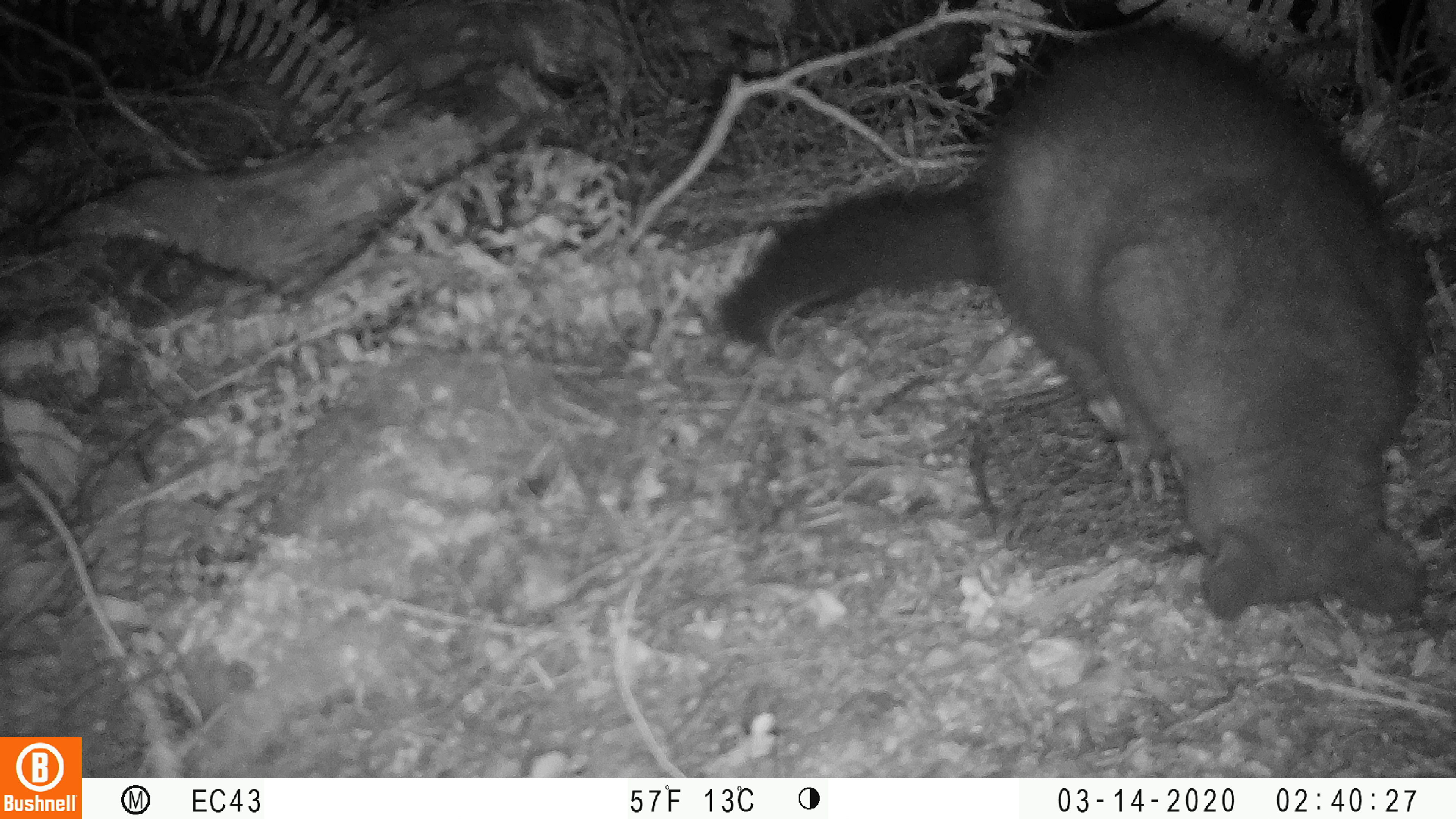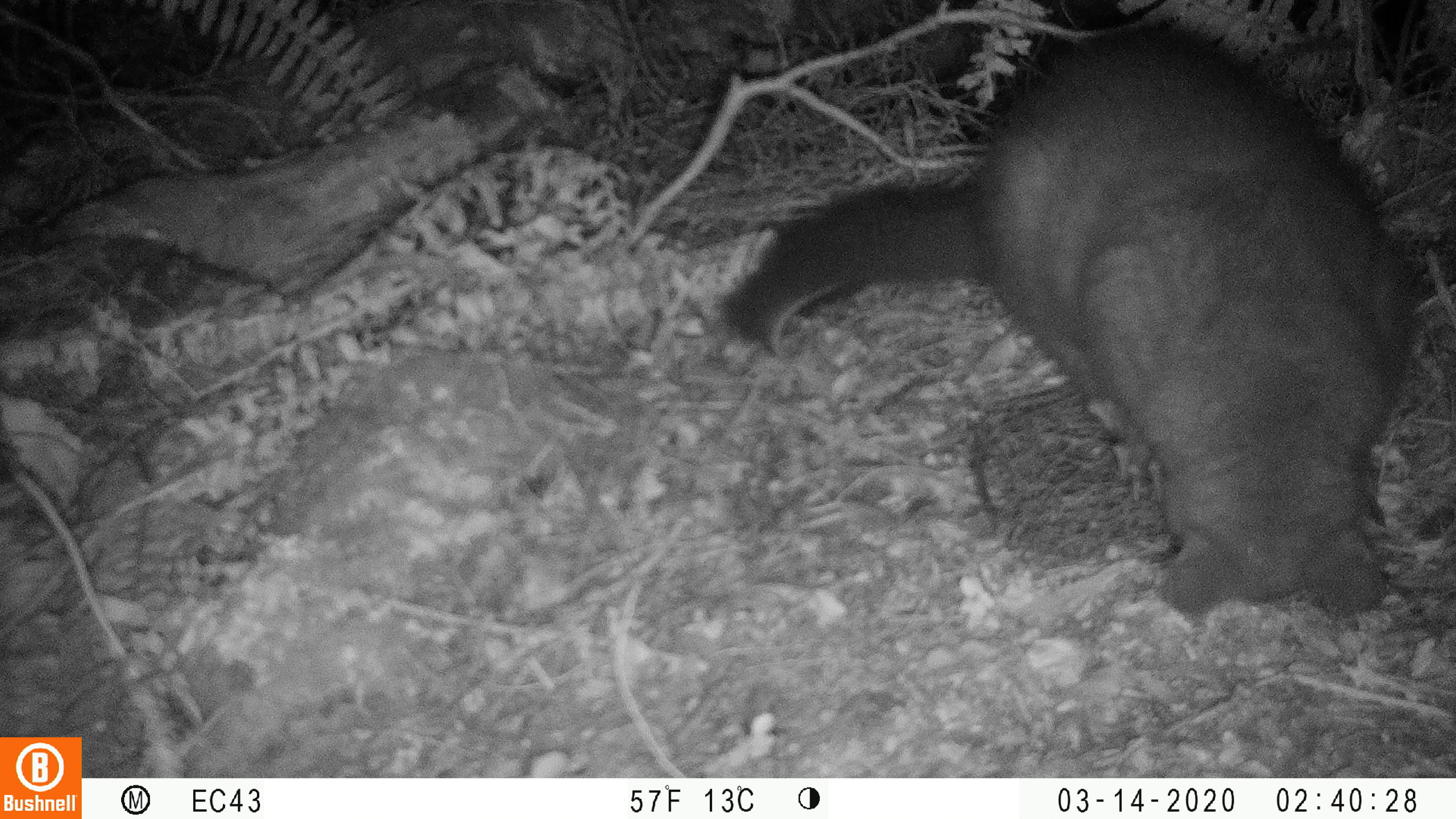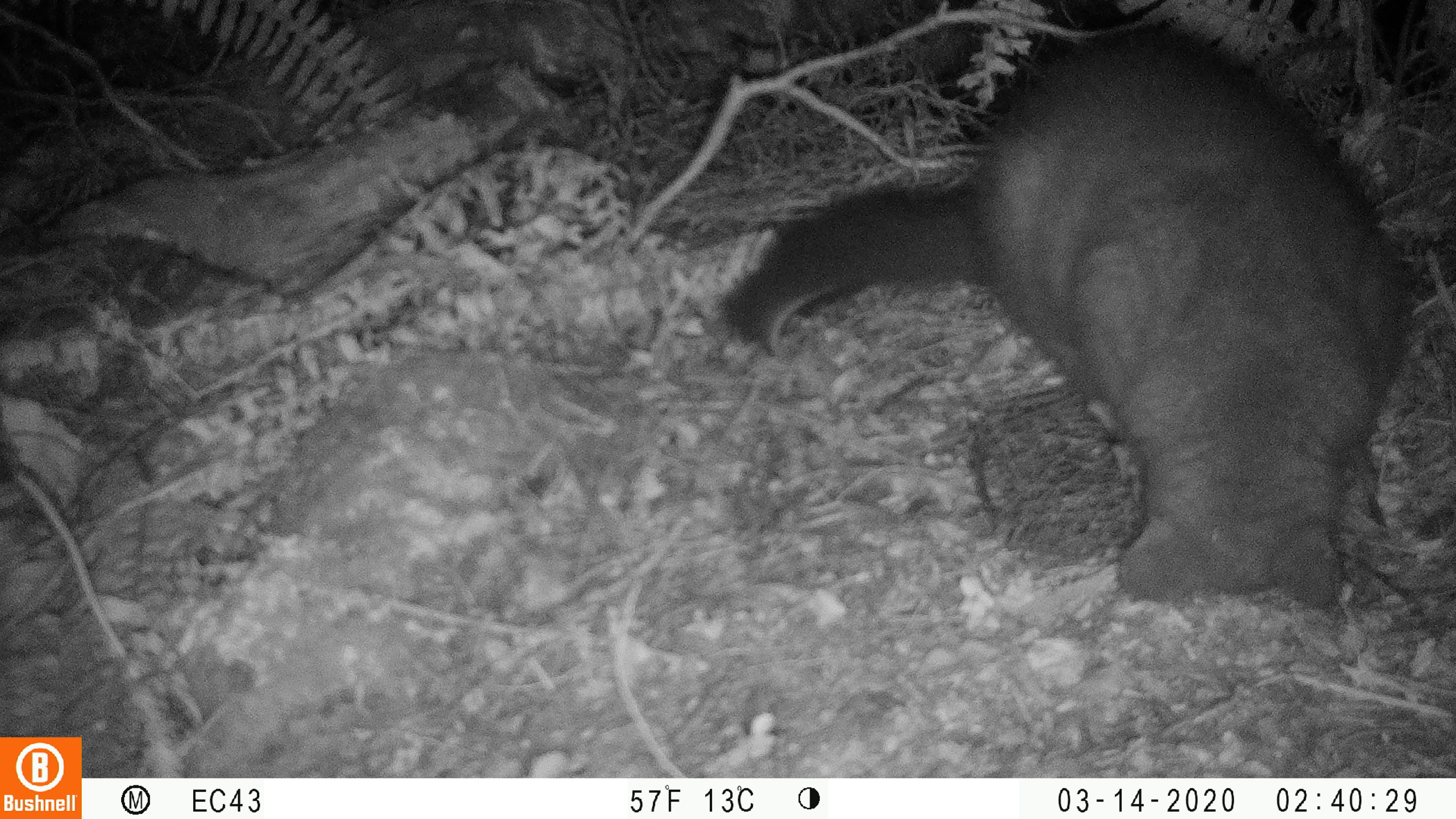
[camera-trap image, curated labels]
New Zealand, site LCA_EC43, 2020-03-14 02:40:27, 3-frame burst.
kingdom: Animalia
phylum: Chordata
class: Mammalia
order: Diprotodontia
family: Phalangeridae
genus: Trichosurus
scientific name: Trichosurus vulpecula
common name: common brushtail possum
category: possum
Possum (common brushtail possum) (Trichosurus vulpecula).